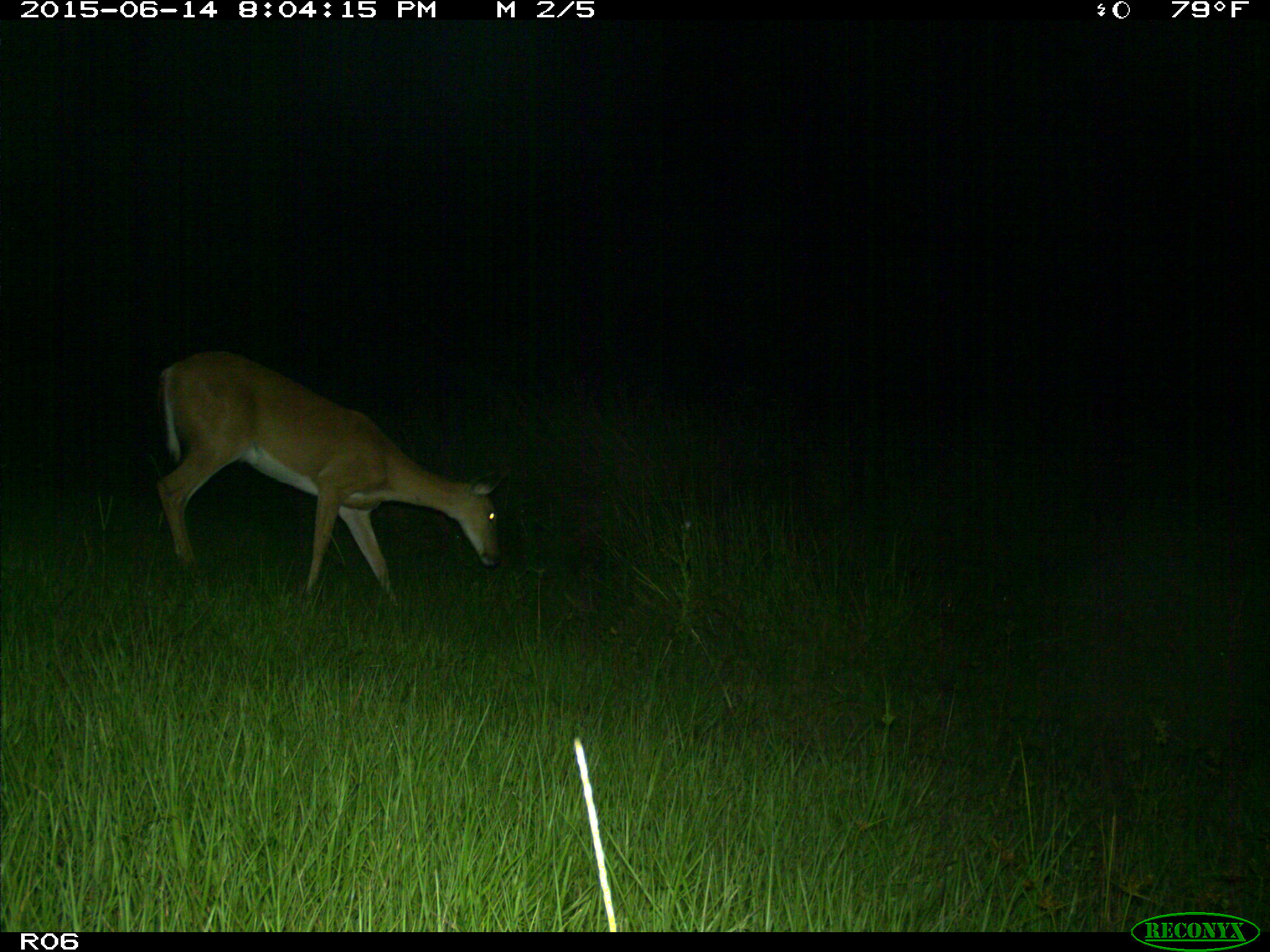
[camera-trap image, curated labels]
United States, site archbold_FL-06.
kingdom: Animalia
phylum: Chordata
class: Mammalia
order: Artiodactyla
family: Cervidae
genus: Odocoileus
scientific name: Odocoileus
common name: deer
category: unidentified deer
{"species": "unidentified deer (deer) (Odocoileus)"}